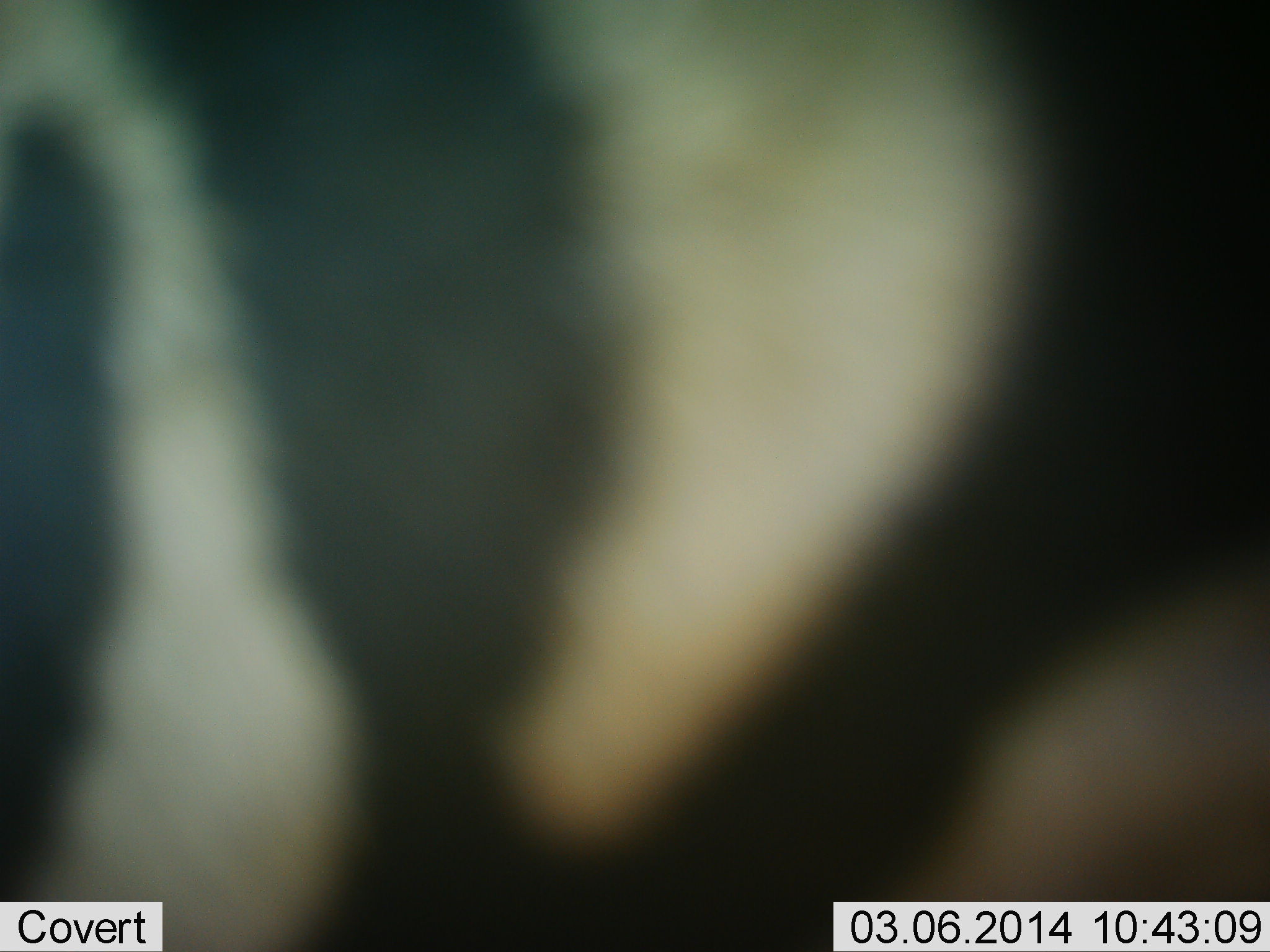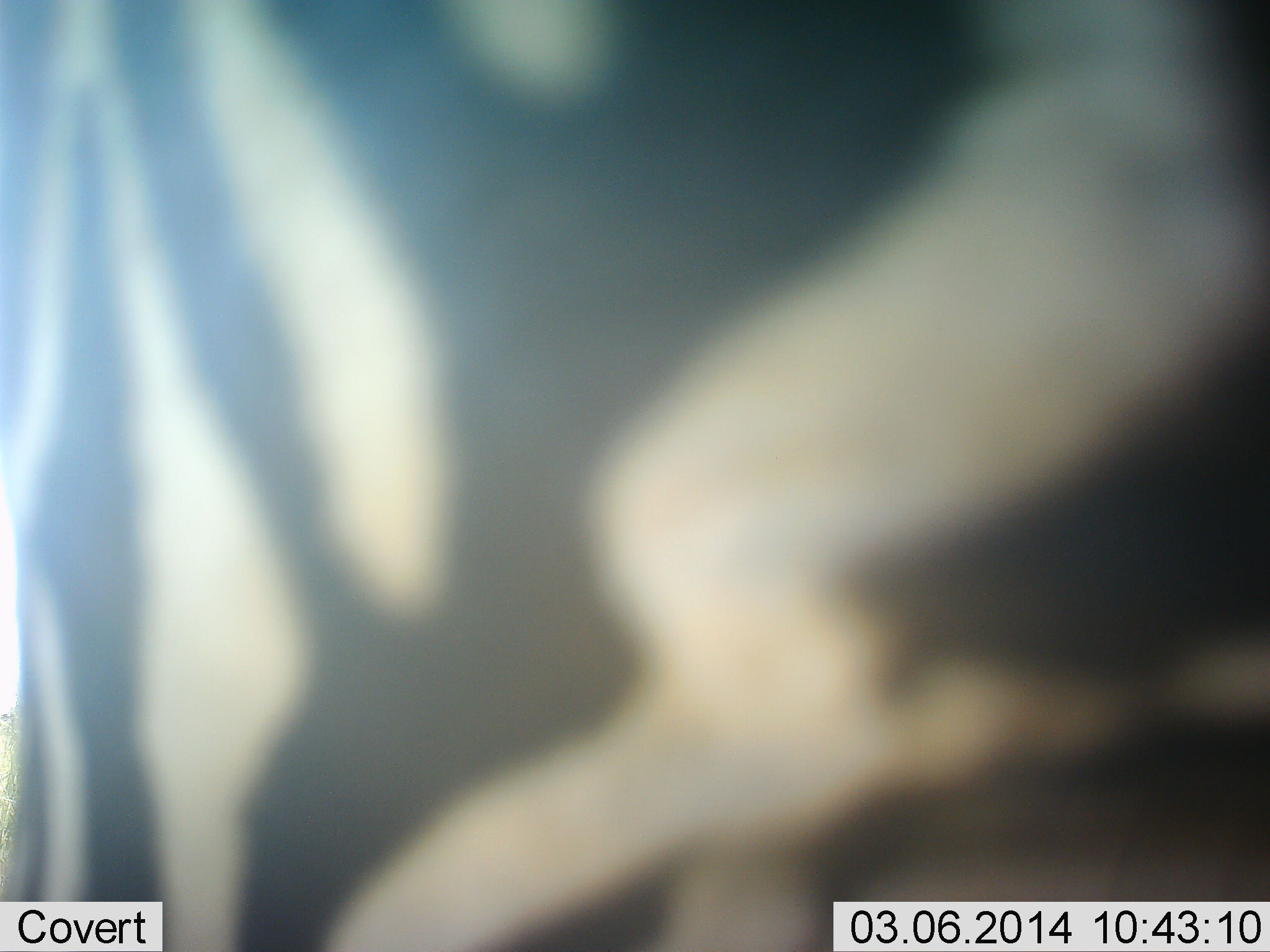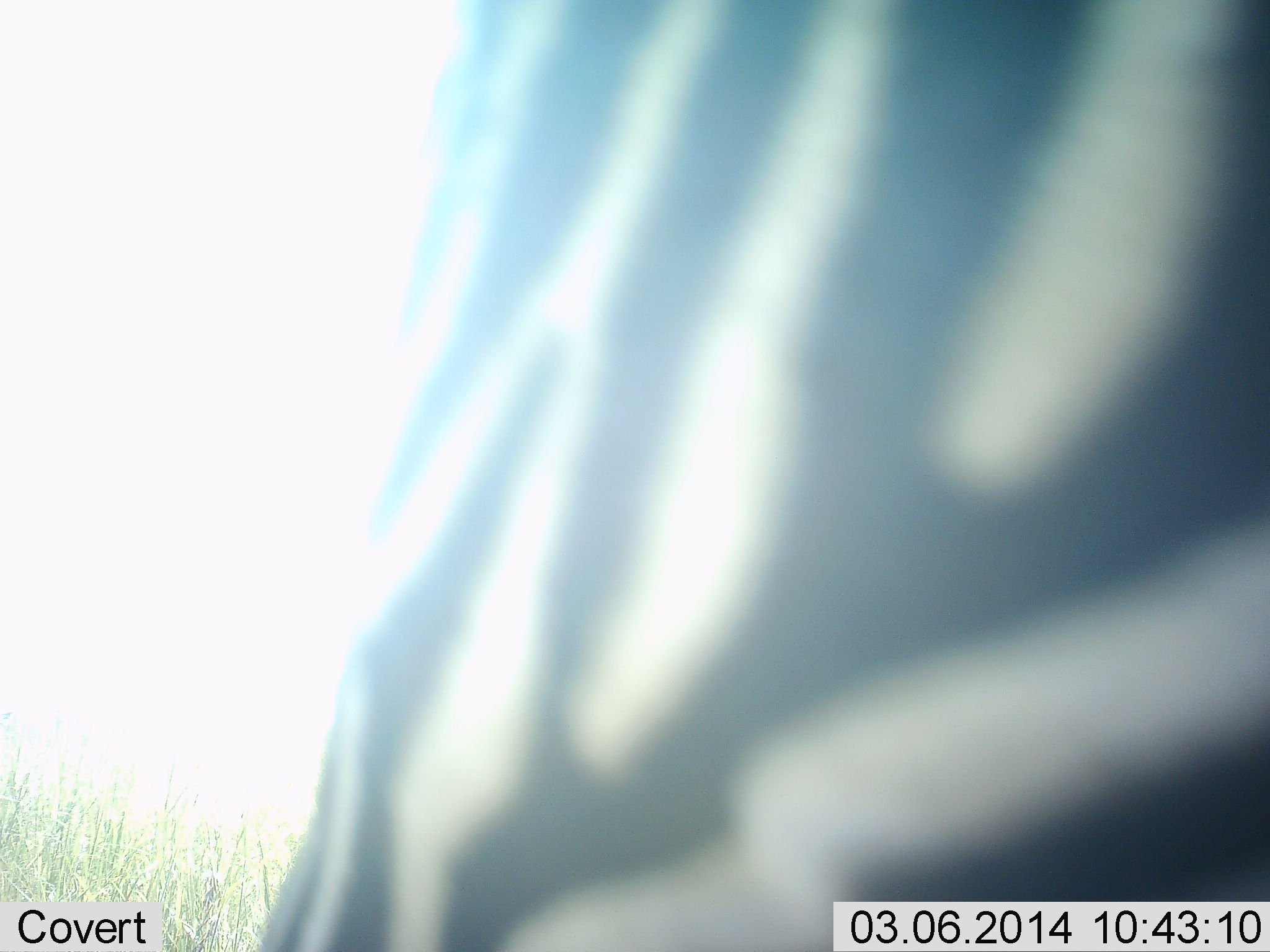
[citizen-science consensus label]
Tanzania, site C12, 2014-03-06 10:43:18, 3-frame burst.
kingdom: Animalia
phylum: Chordata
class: Mammalia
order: Perissodactyla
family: Equidae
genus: Equus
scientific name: Equus quagga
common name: plains zebra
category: zebra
Zebra (plains zebra) (Equus quagga), count 1. Behavior (volunteer vote fractions): standing 60%, resting 0%, moving 40%, interacting 0%. Young present (vote fraction): 0%. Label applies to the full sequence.